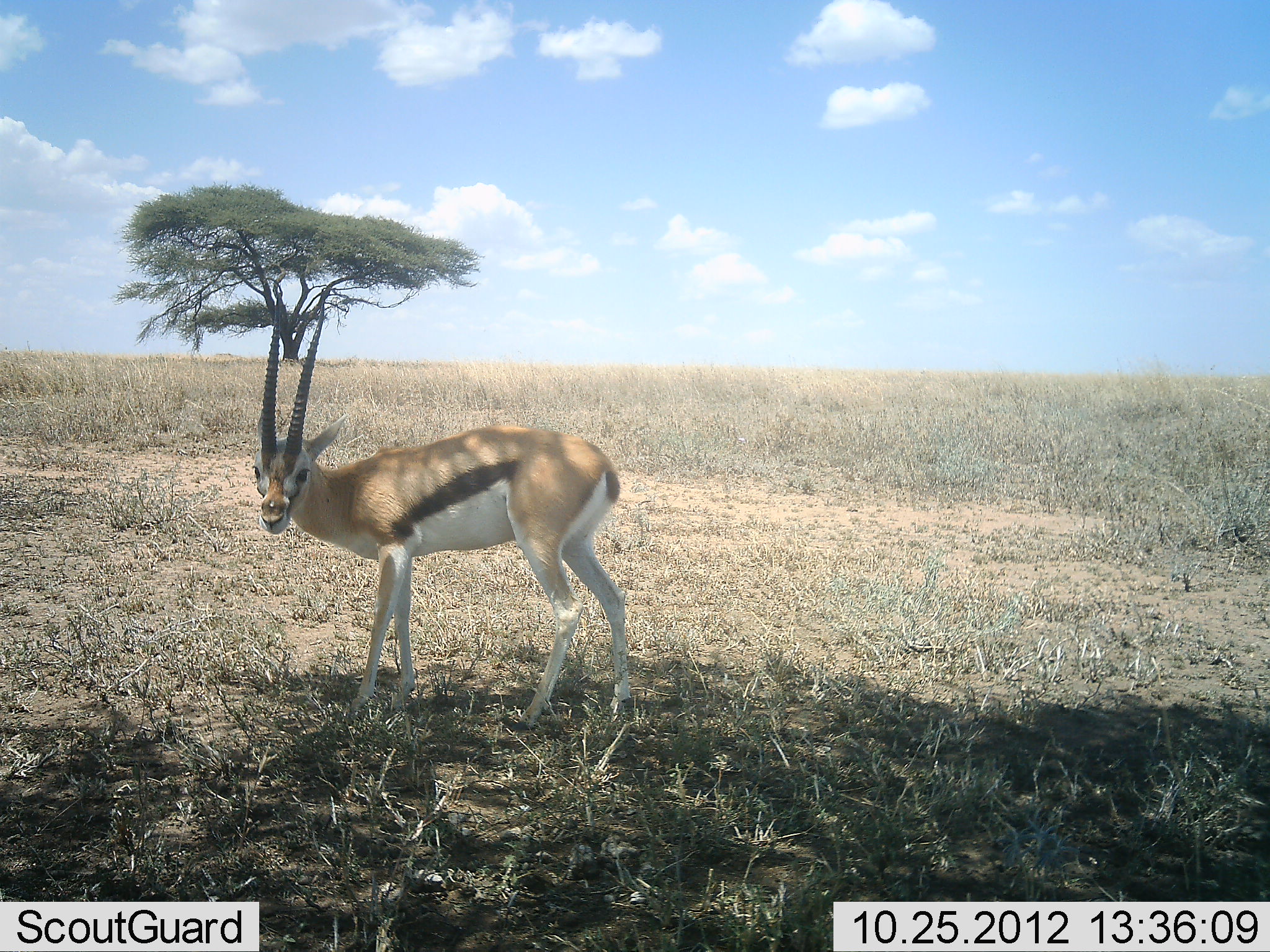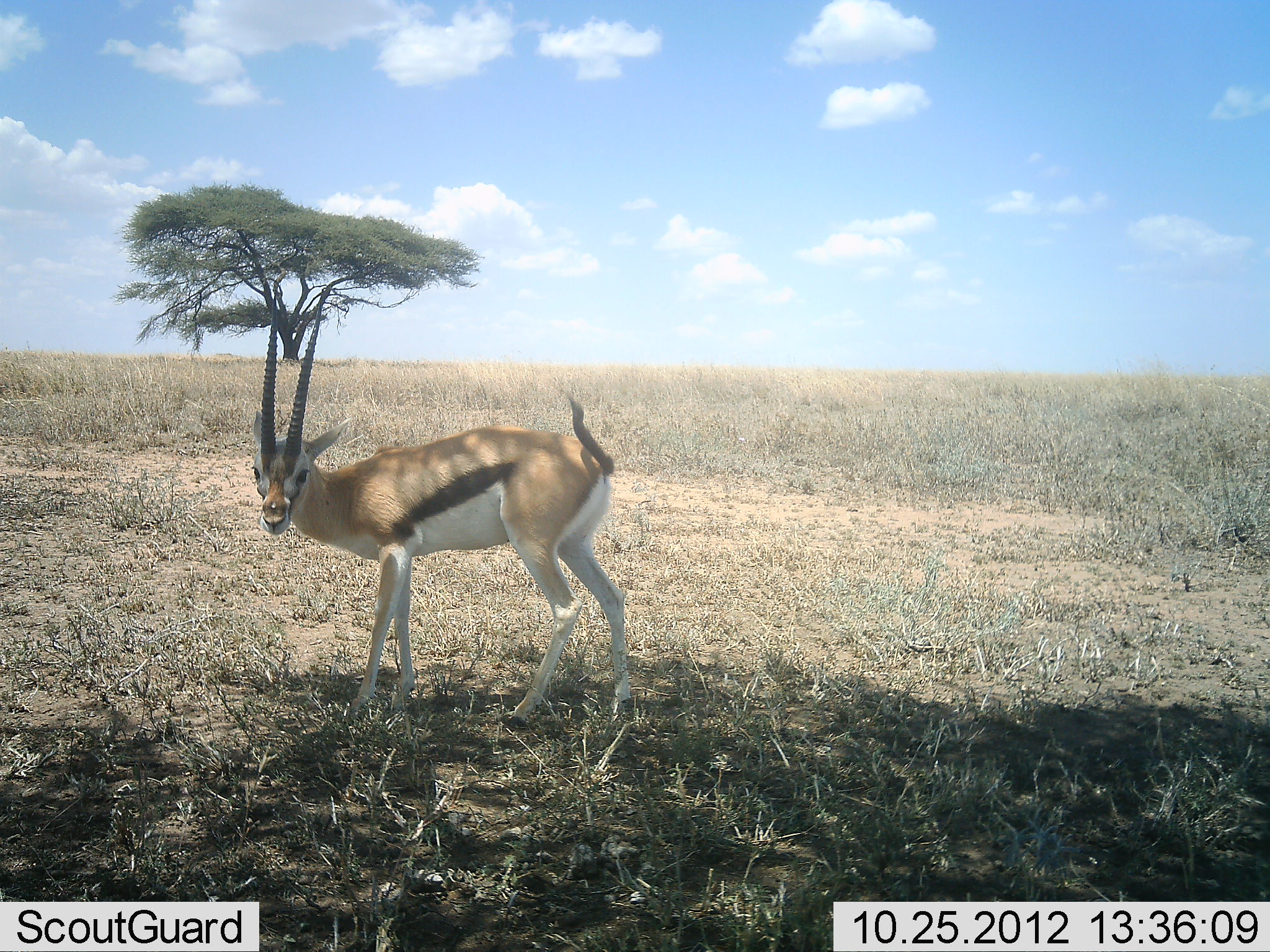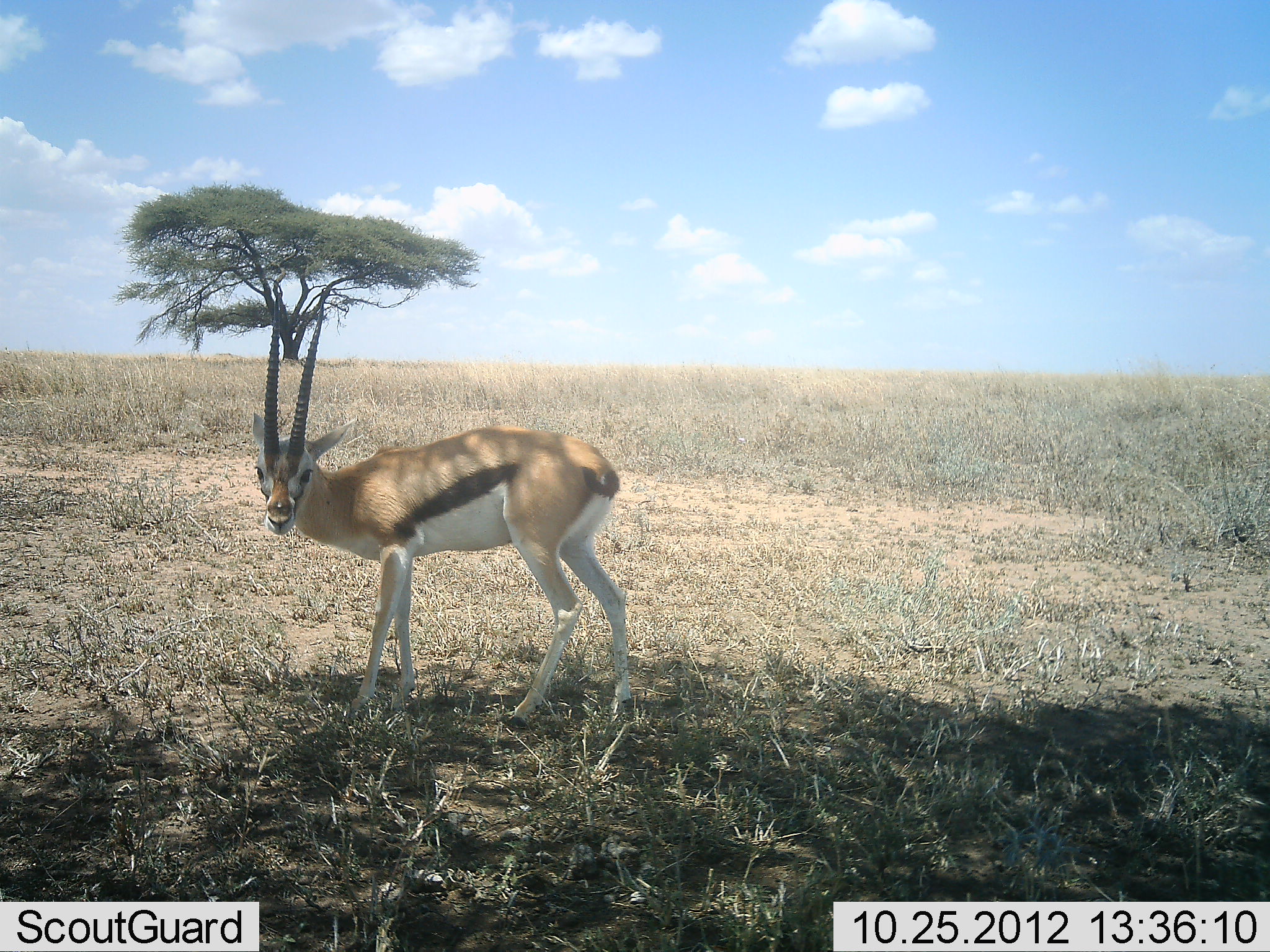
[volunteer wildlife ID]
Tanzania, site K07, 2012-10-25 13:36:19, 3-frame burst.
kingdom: Animalia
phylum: Chordata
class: Mammalia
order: Artiodactyla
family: Bovidae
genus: Eudorcas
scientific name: Eudorcas thomsonii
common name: thomson's gazelle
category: gazellethomsons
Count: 1.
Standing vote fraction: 100%.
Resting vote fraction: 0%.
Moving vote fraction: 0%.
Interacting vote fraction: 0%.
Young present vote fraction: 0%.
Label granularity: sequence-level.